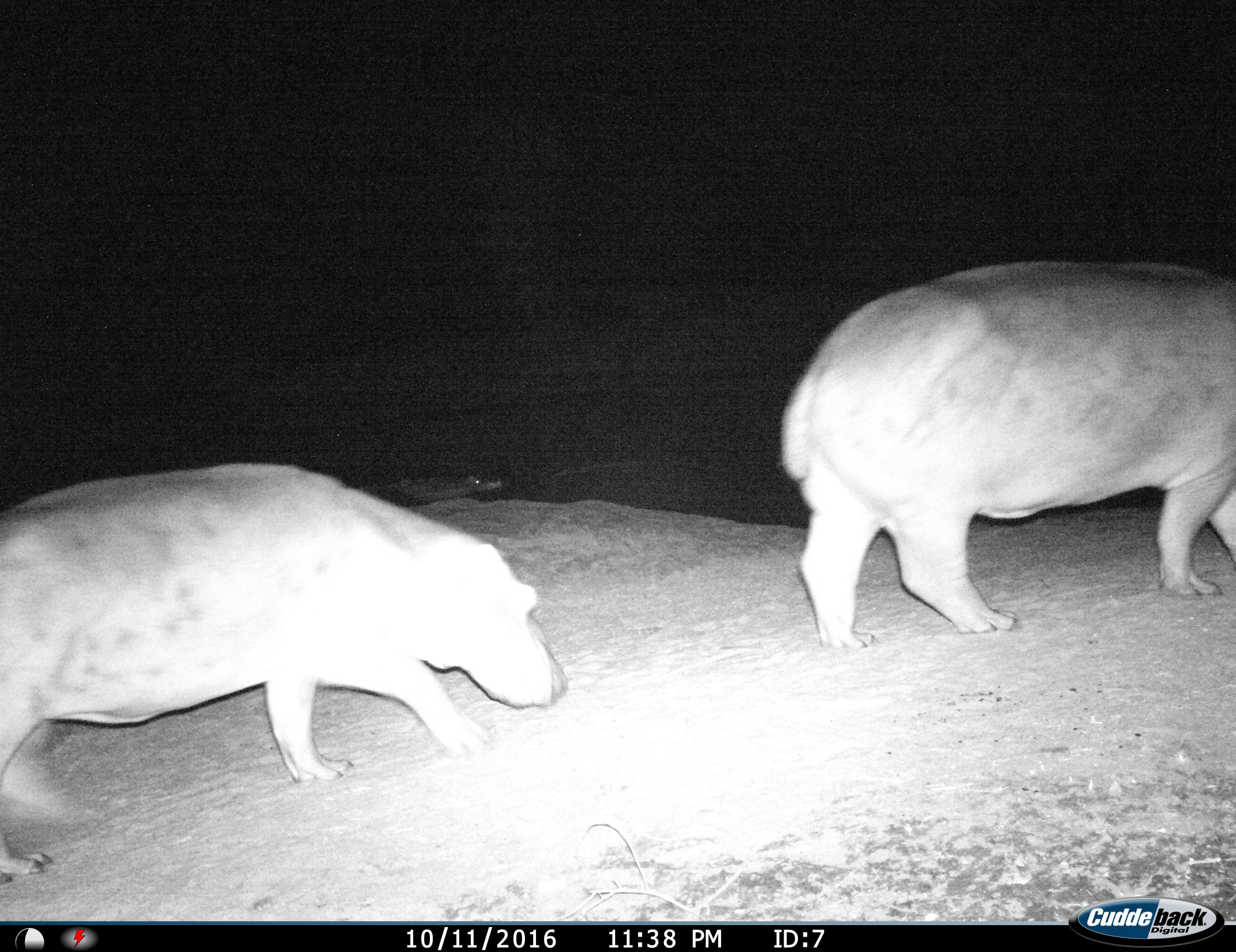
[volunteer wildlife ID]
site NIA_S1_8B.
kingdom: Animalia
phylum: Chordata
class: Mammalia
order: Artiodactyla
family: Hippopotamidae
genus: Hippopotamus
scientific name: Hippopotamus amphibius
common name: hippopotamus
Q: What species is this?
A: Hippopotamus (Hippopotamus amphibius).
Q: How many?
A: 2.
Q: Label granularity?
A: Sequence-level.